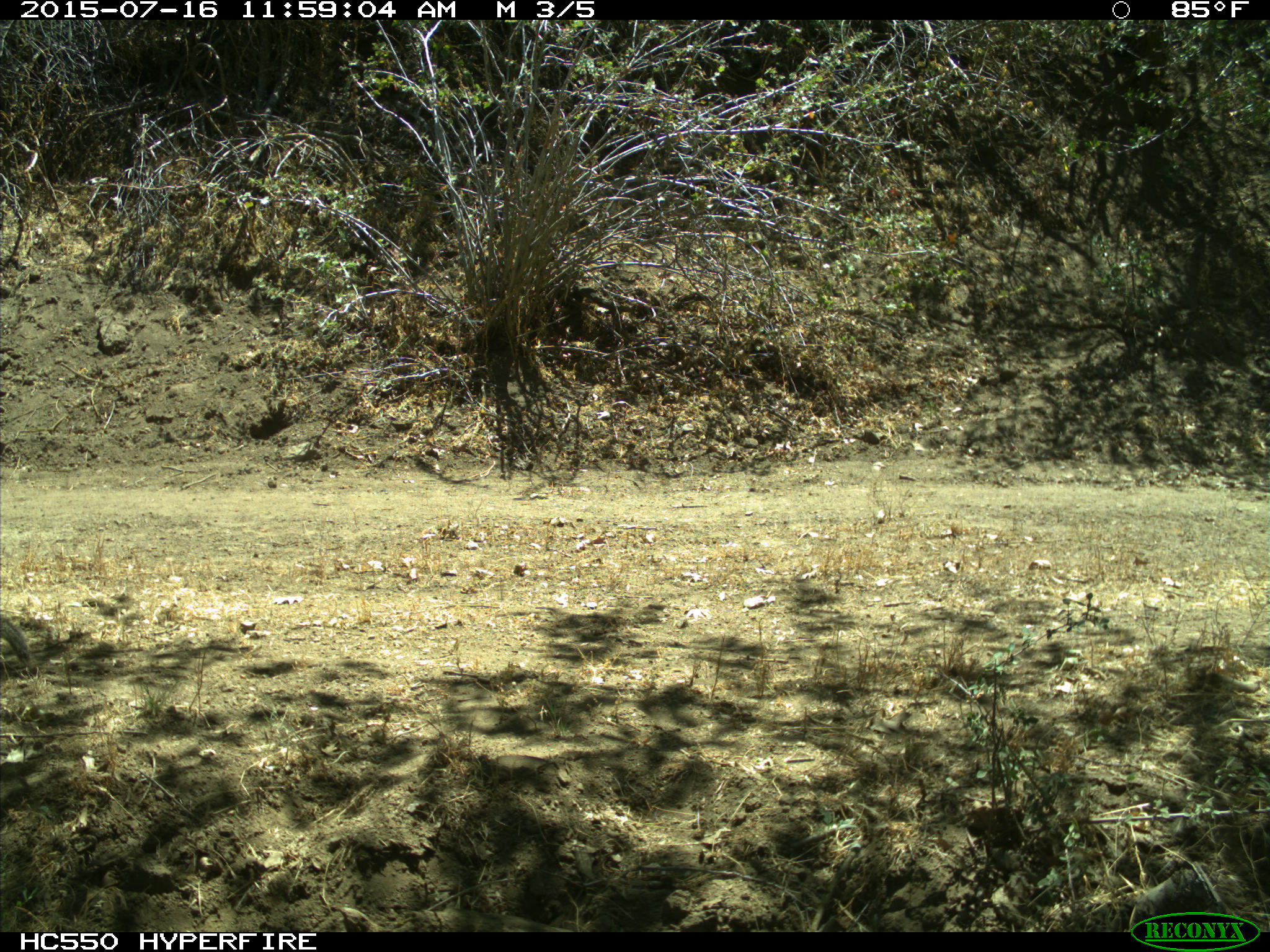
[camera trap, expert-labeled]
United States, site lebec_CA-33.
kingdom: Animalia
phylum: Chordata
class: Mammalia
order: Rodentia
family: Sciuridae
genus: Otospermophilus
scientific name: Otospermophilus beecheyi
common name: california ground squirrel